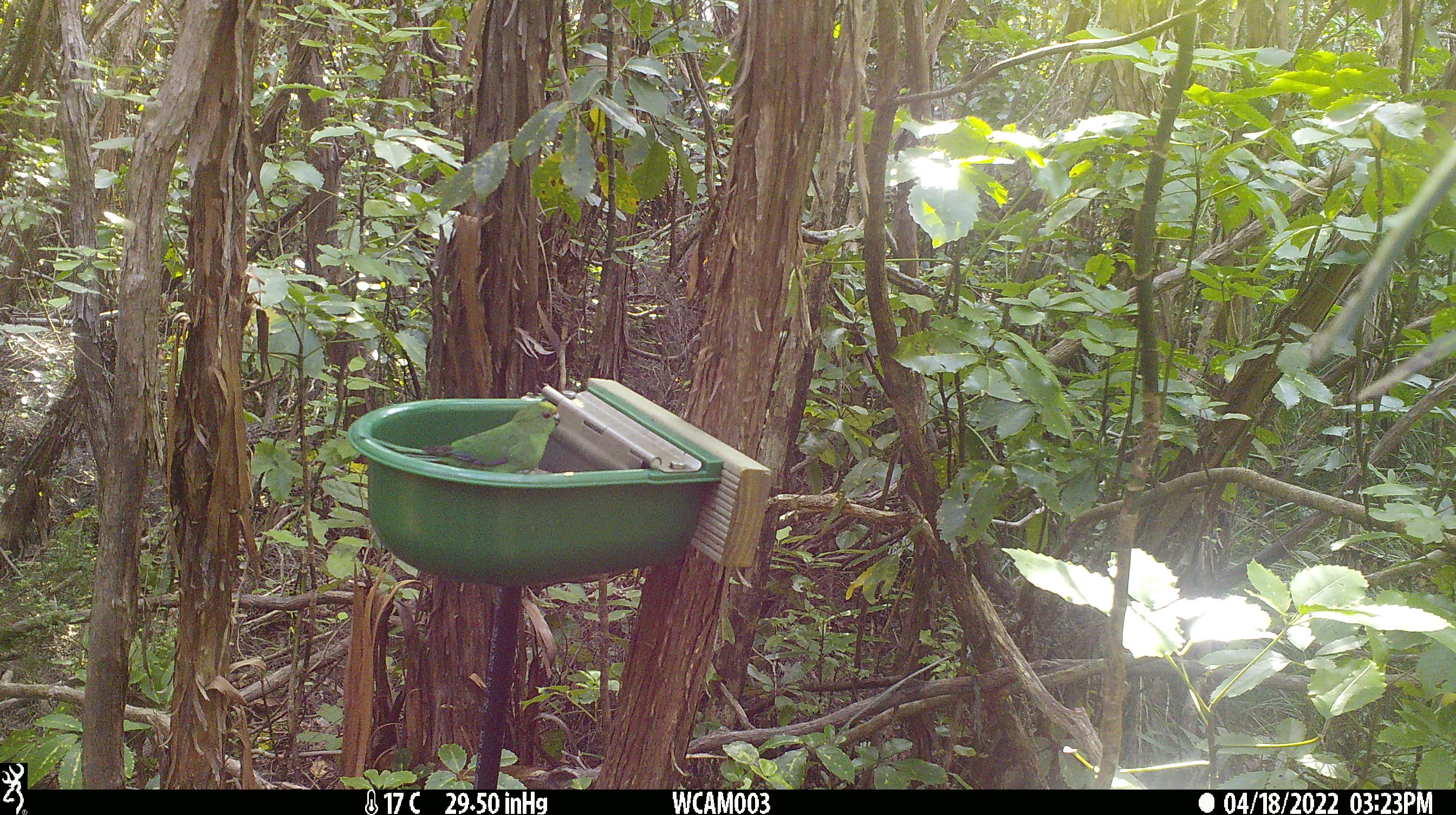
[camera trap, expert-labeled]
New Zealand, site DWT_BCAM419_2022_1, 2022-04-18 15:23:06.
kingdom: Animalia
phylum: Chordata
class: Aves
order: Psittaciformes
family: Psittaculidae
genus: Cyanoramphus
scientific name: Cyanoramphus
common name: parakeet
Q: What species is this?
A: Parakeet (Cyanoramphus).